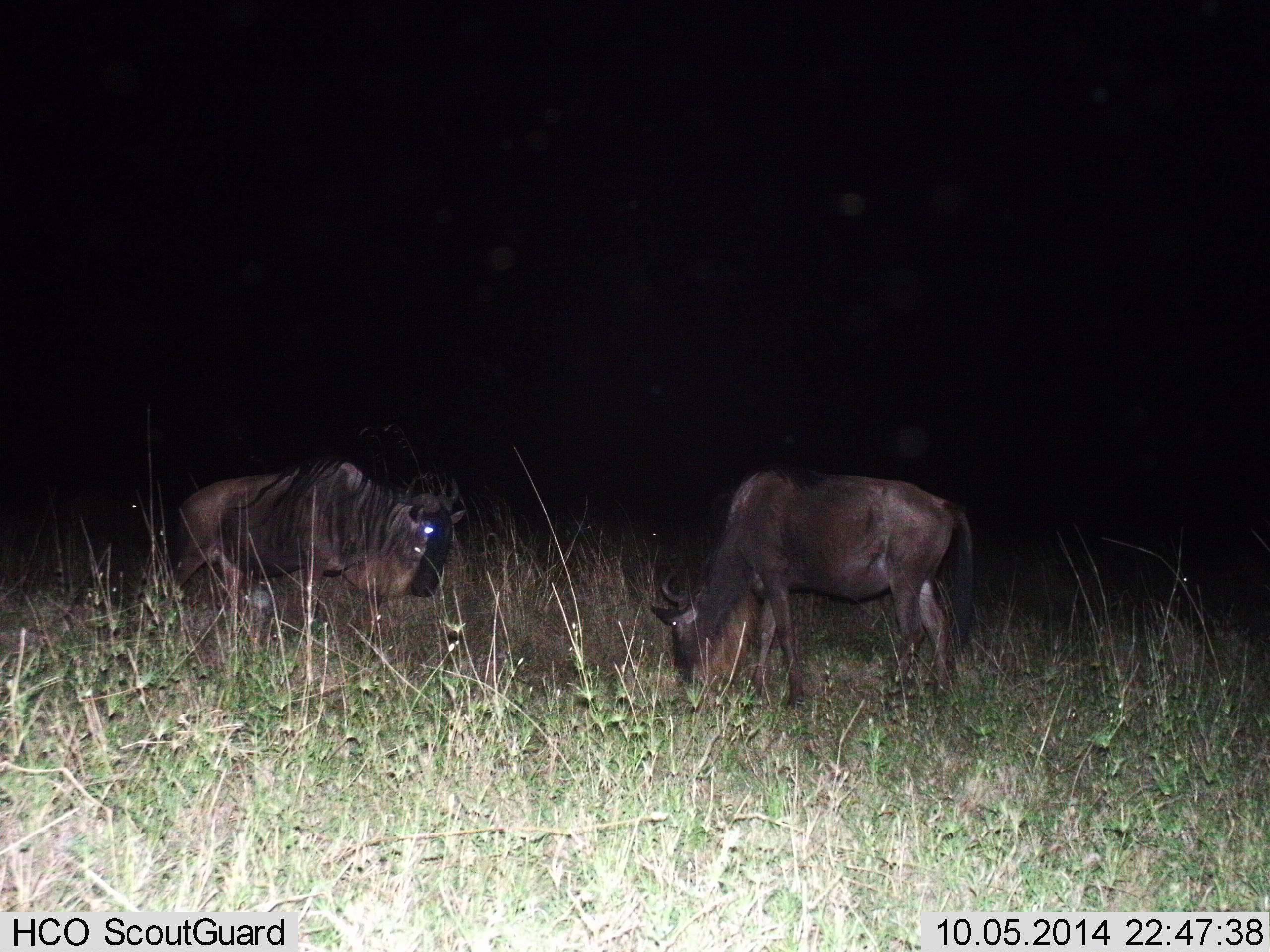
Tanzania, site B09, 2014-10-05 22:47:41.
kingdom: Animalia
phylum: Chordata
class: Mammalia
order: Artiodactyla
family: Bovidae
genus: Connochaetes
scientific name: Connochaetes taurinus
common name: blue wildebeest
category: wildebeest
Wildebeest (blue wildebeest) (Connochaetes taurinus), count 2. Behavior (volunteer vote fractions): standing 10%, resting 0%, moving 30%, interacting 0%. Young present (vote fraction): 0%. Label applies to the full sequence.